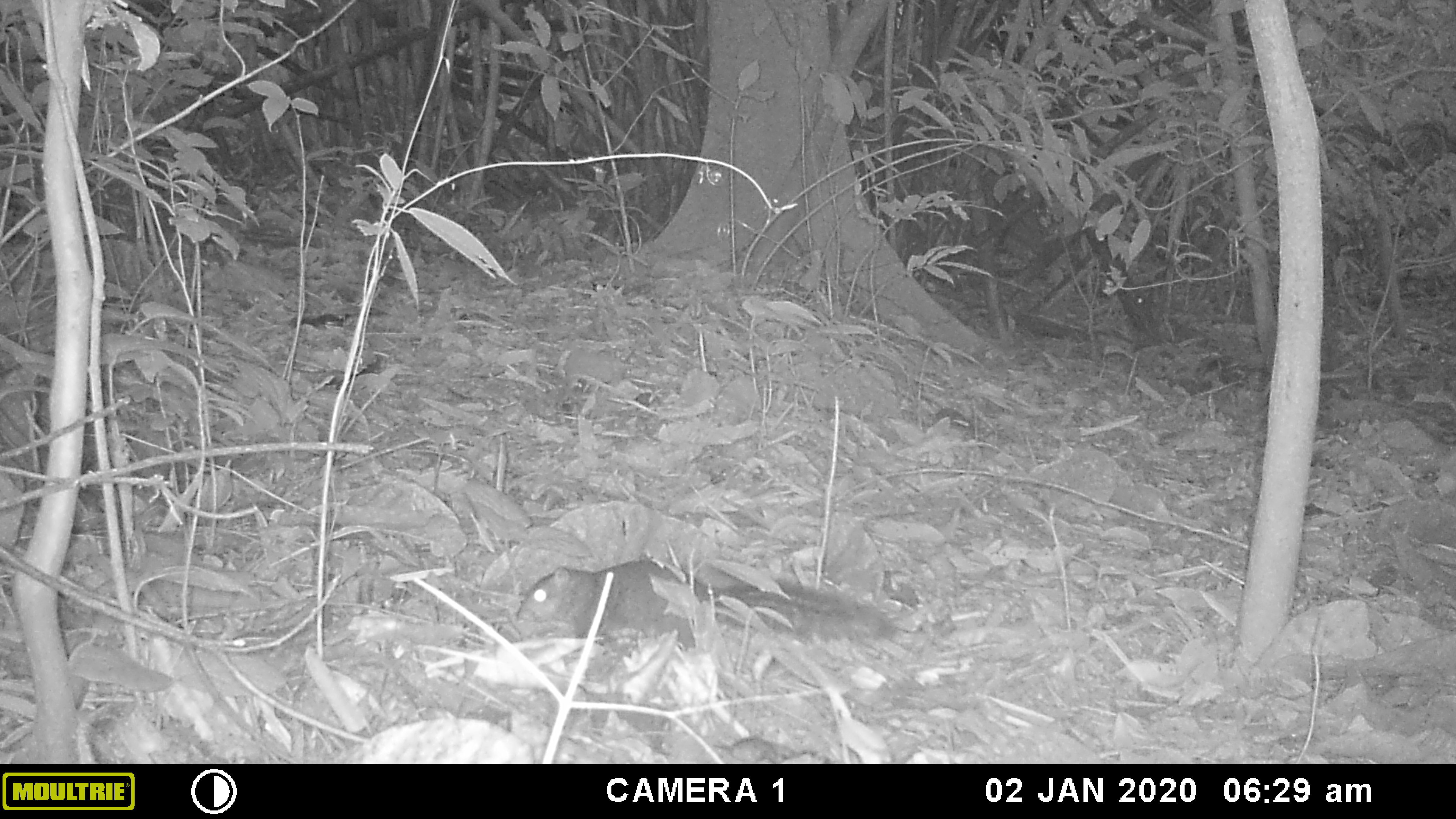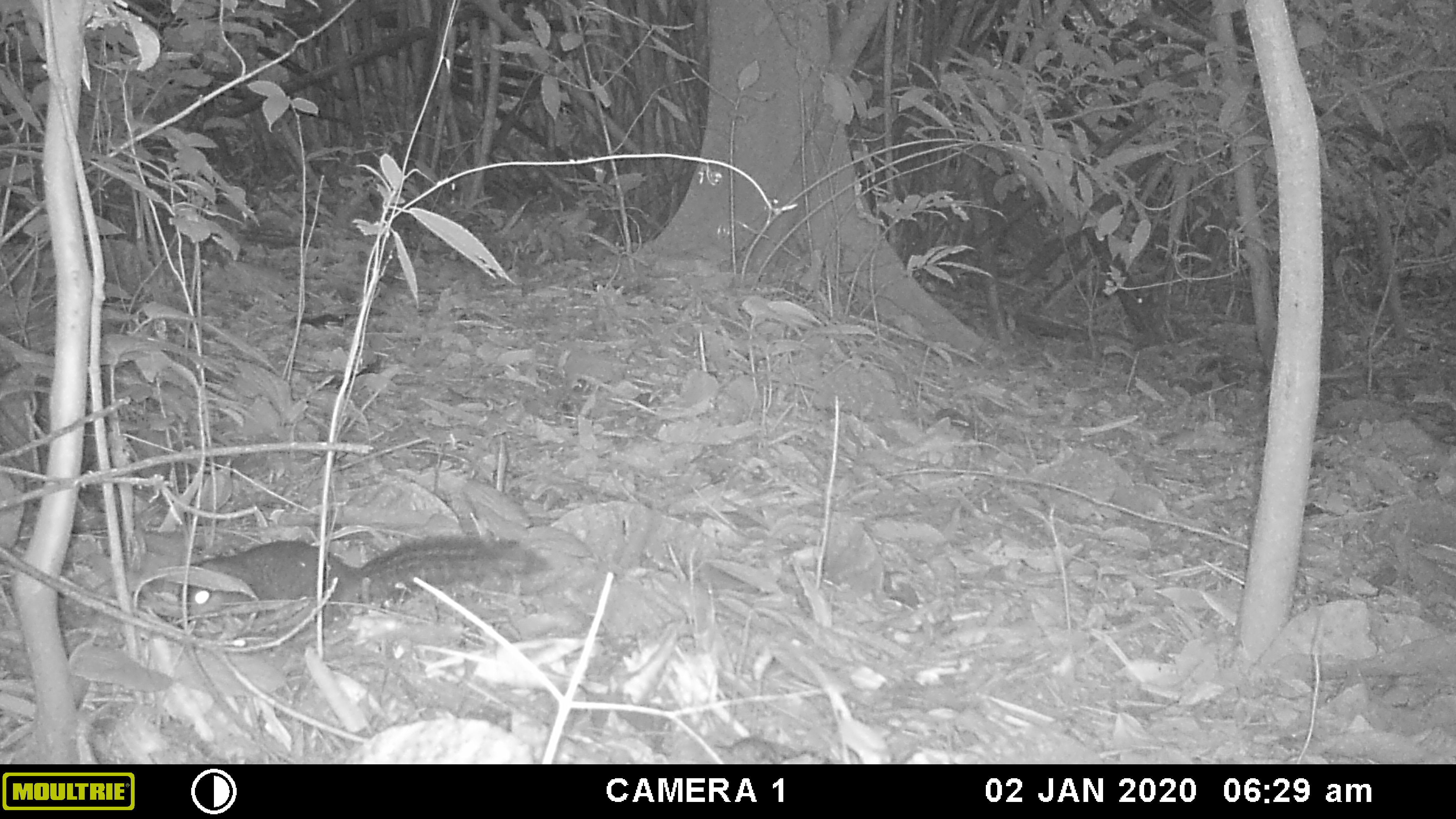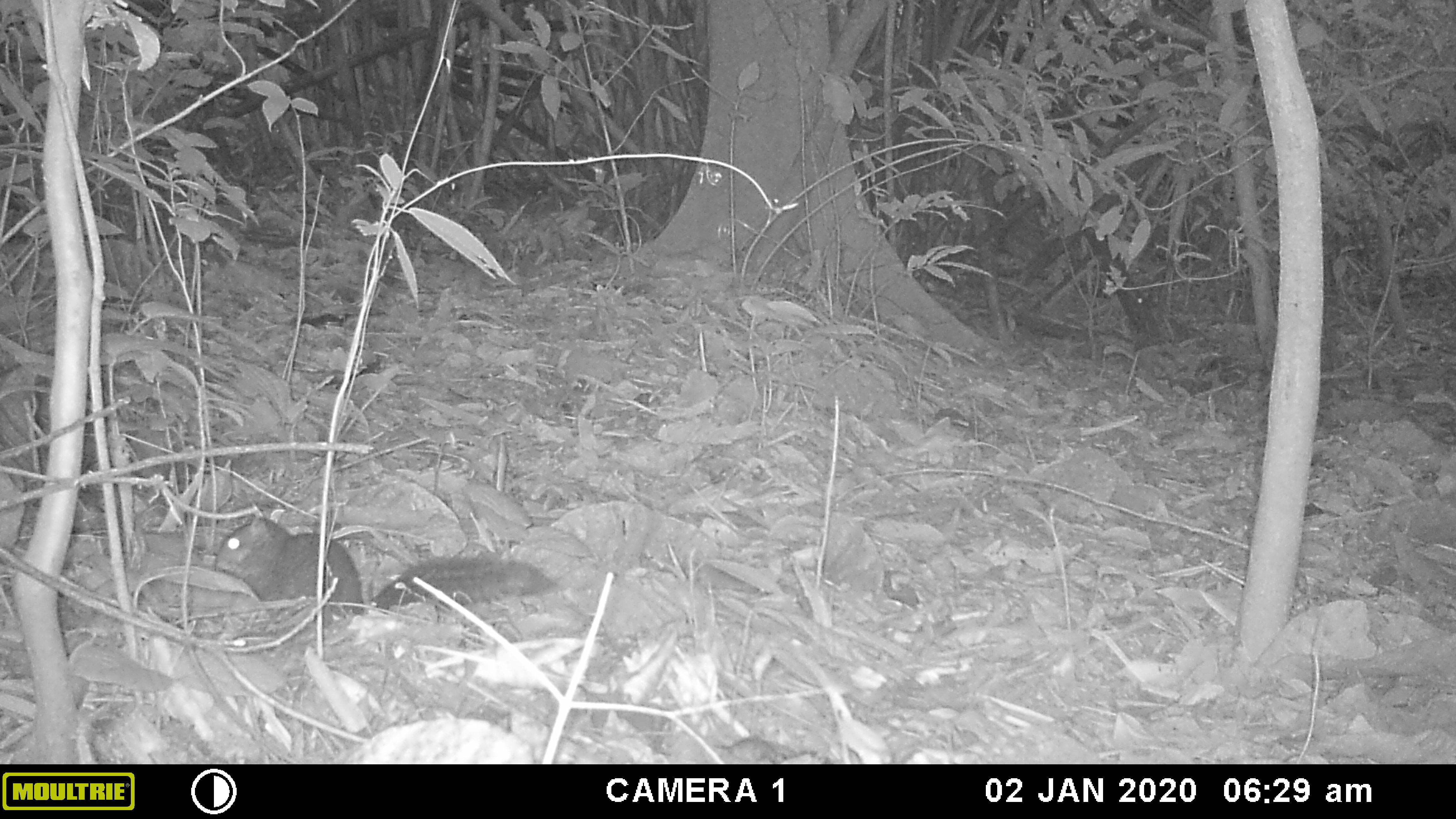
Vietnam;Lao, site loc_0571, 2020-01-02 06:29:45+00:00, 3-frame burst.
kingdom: Animalia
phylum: Chordata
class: Mammalia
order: Rodentia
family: Sciuridae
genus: Dremomys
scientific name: Dremomys rufigenis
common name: red-cheeked squirrel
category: red cheeked squirrel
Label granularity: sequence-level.